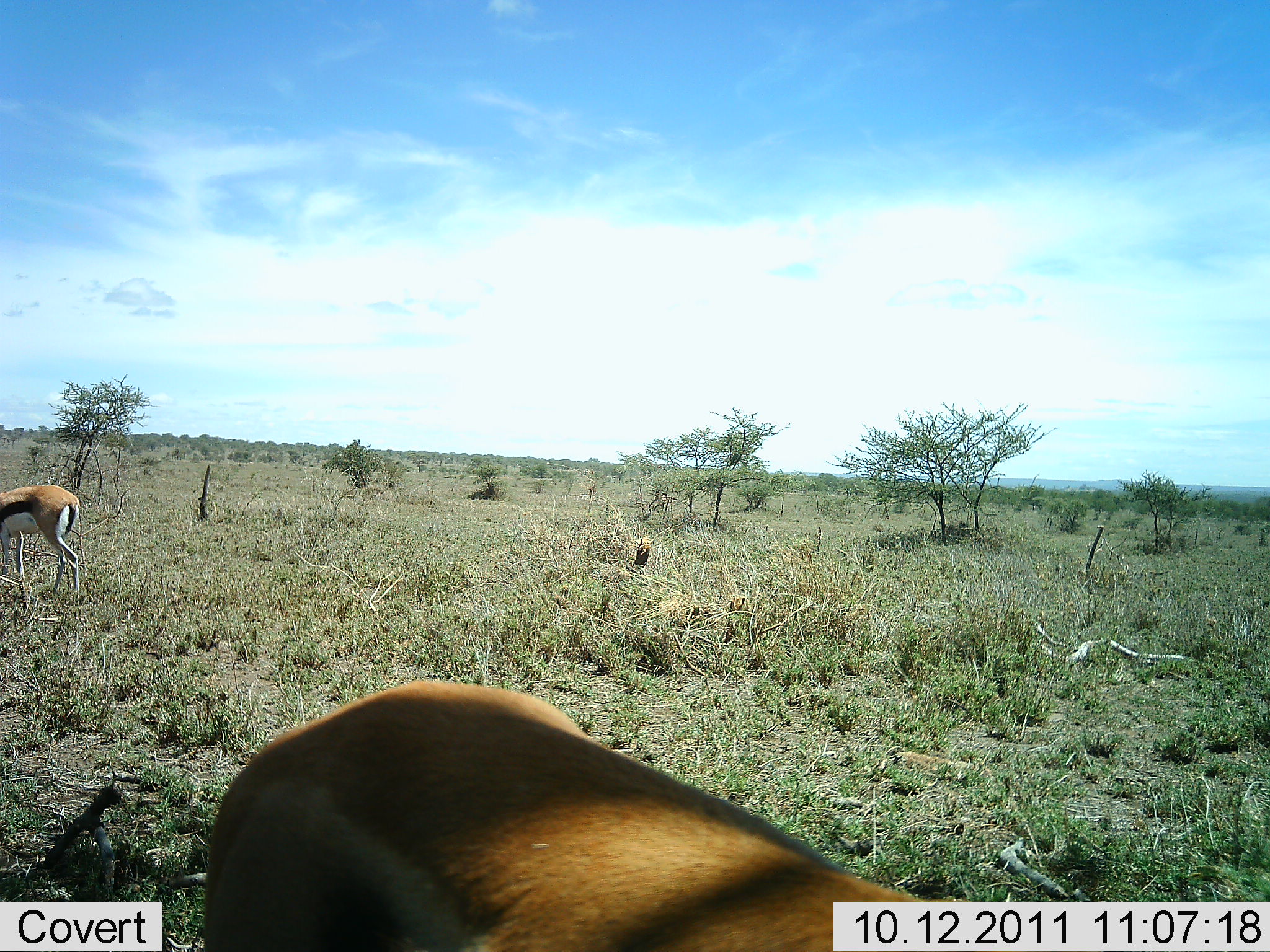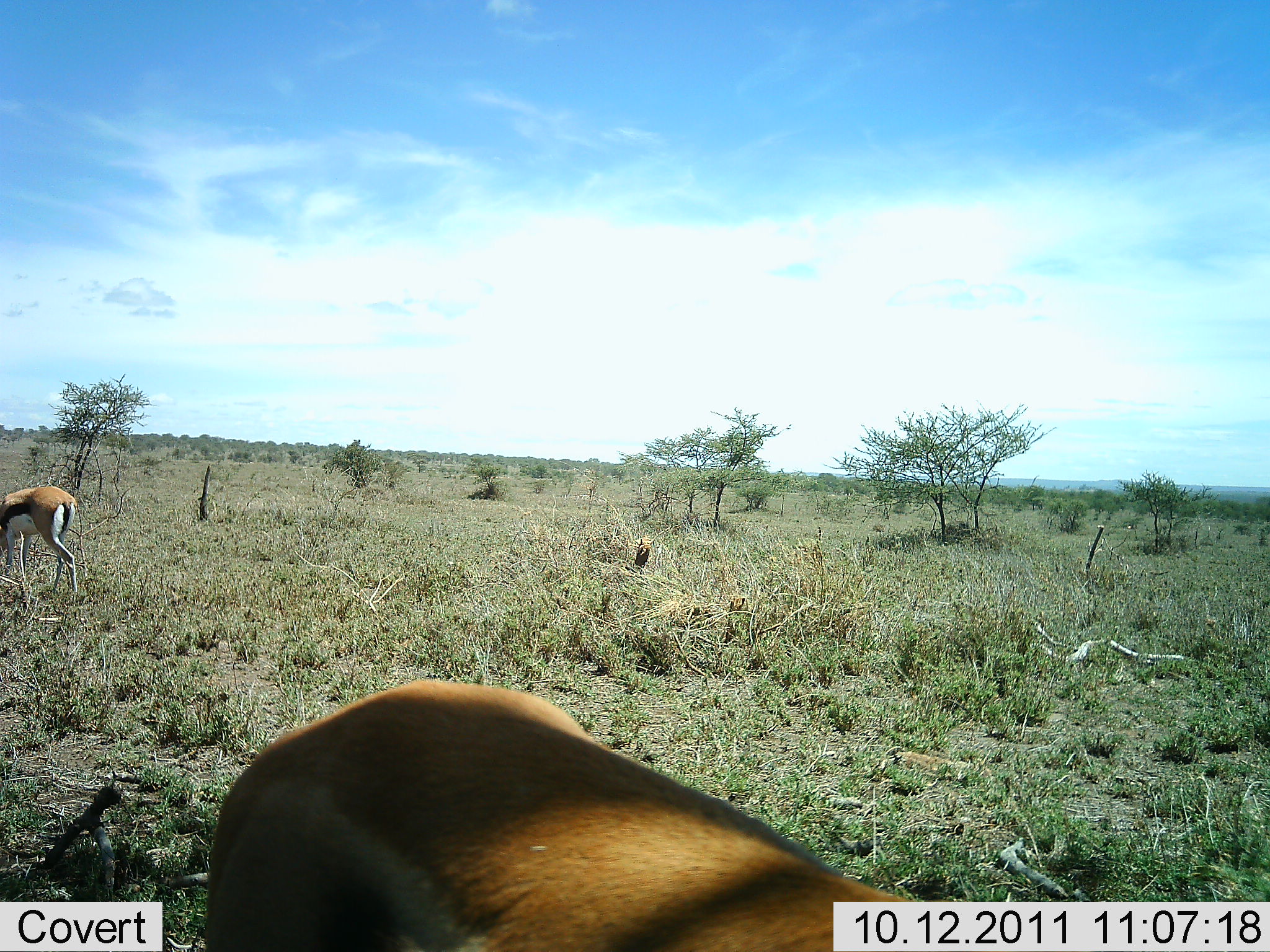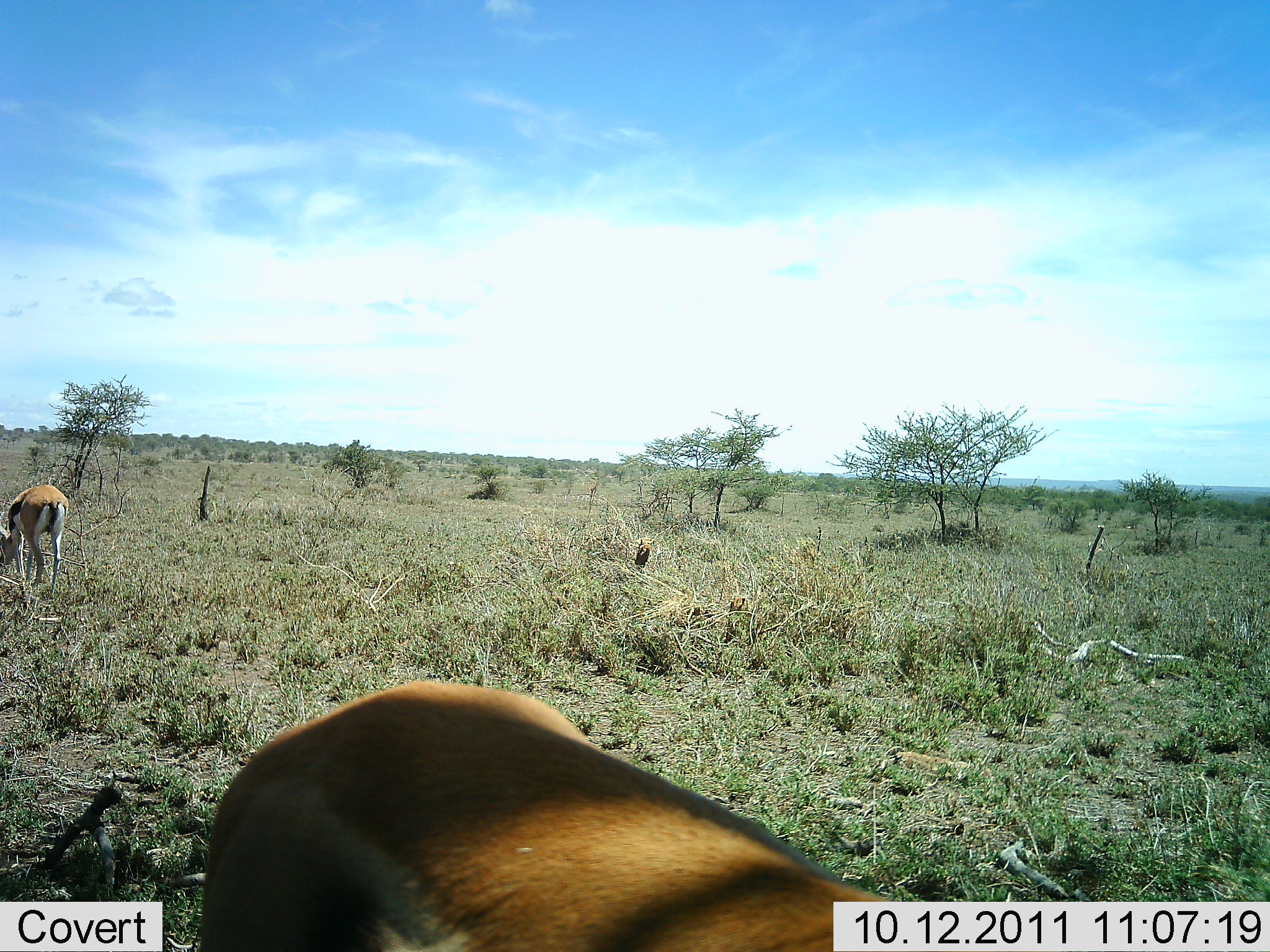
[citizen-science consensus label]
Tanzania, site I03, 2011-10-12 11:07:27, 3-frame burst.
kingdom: Animalia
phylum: Chordata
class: Mammalia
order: Artiodactyla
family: Bovidae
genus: Eudorcas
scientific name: Eudorcas thomsonii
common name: thomson's gazelle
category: gazellethomsons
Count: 2.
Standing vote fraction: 25%.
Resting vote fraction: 17%.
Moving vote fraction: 17%.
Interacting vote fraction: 0%.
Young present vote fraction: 0%.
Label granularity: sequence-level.